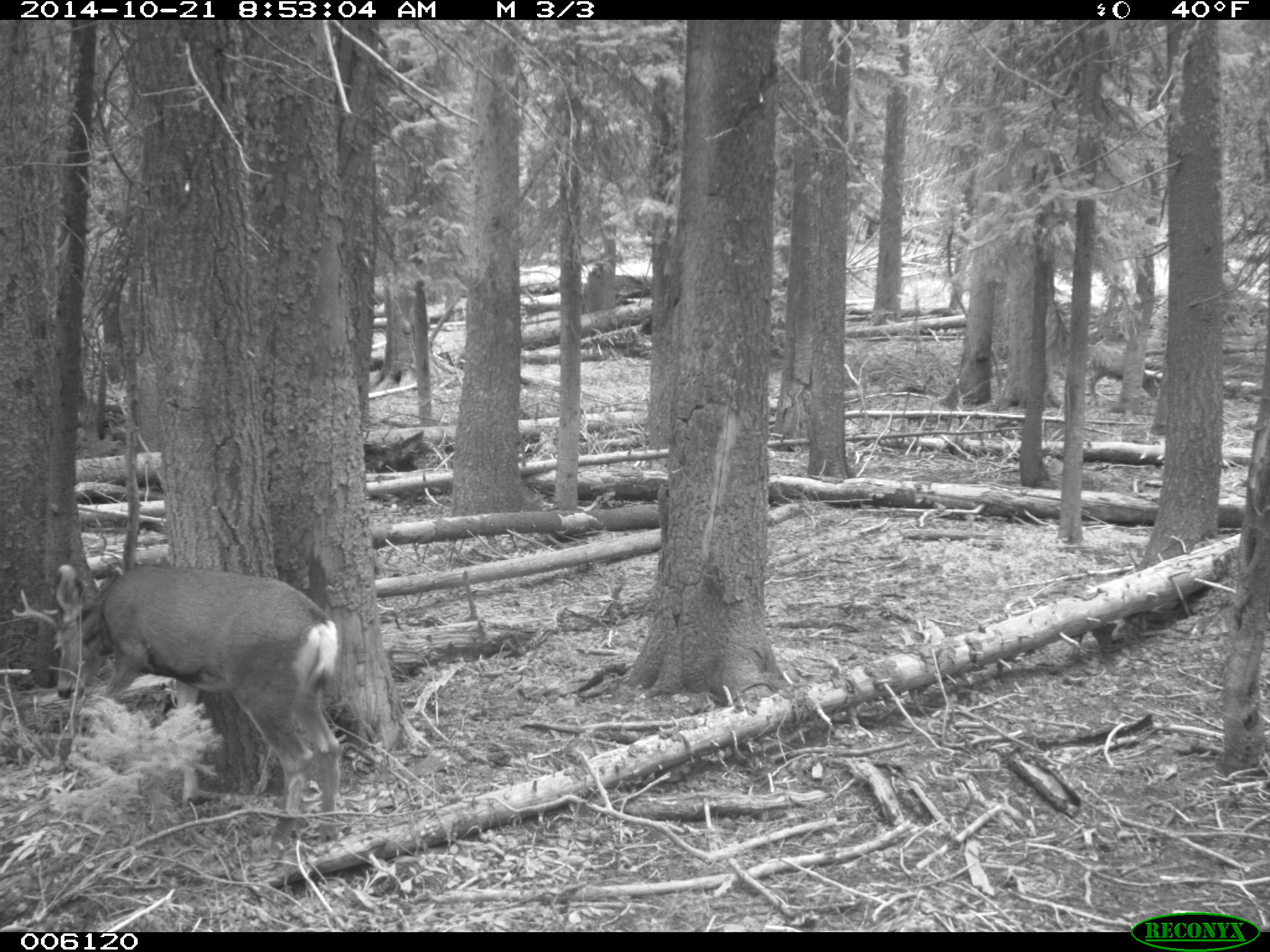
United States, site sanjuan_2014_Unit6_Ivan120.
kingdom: Animalia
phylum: Chordata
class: Mammalia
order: Artiodactyla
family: Cervidae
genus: Odocoileus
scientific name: Odocoileus hemionus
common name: mule deer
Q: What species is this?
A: Odocoileus hemionus (mule deer).